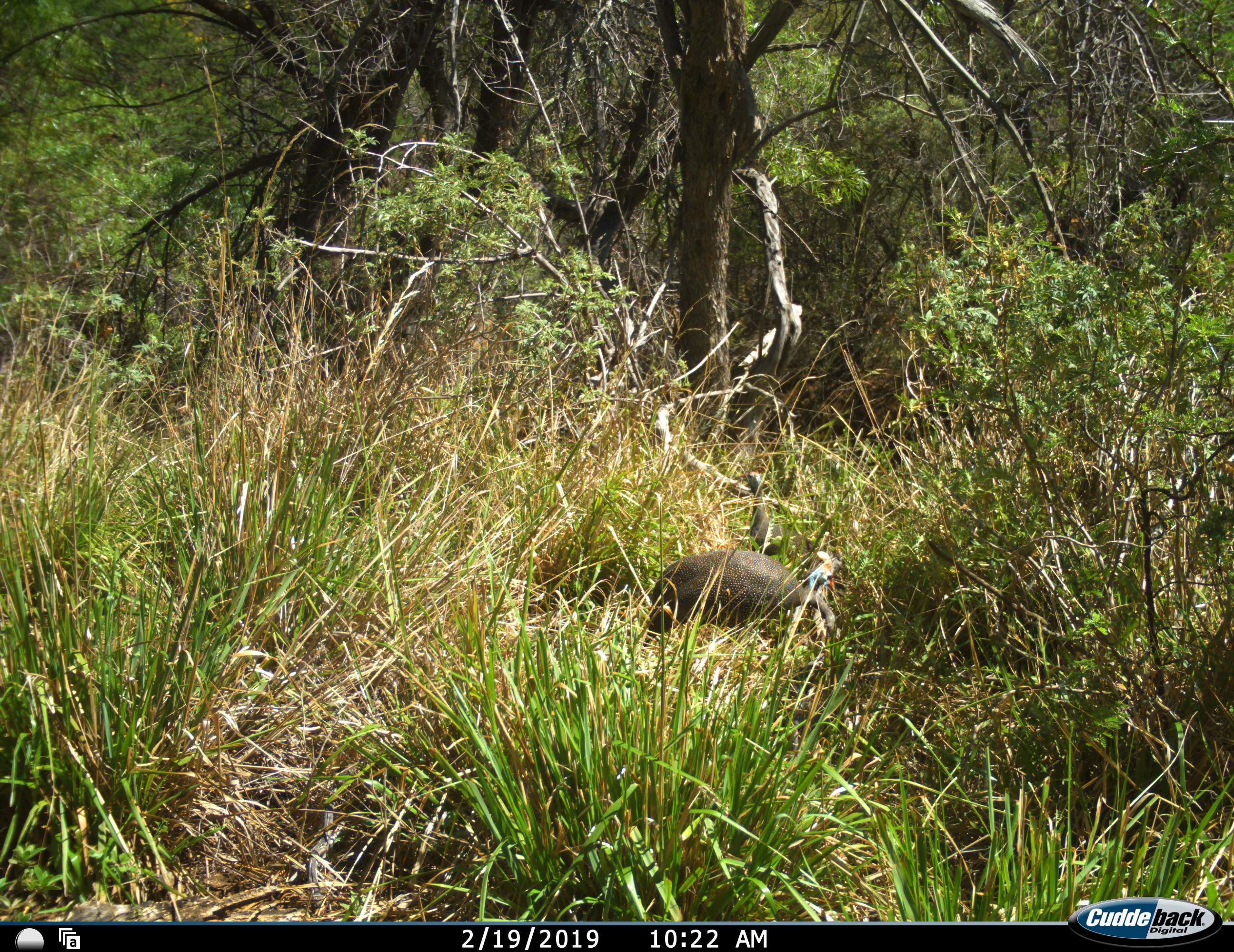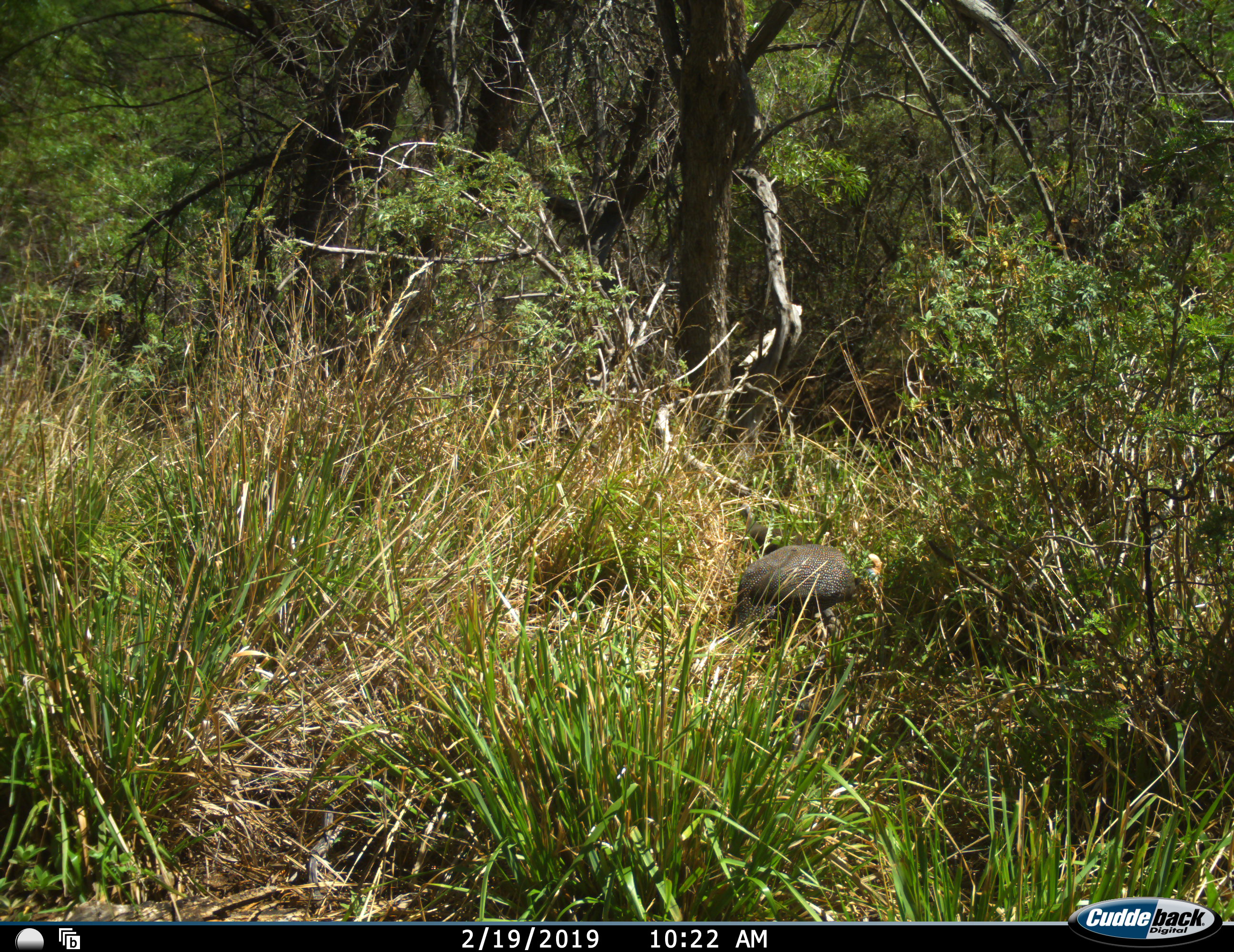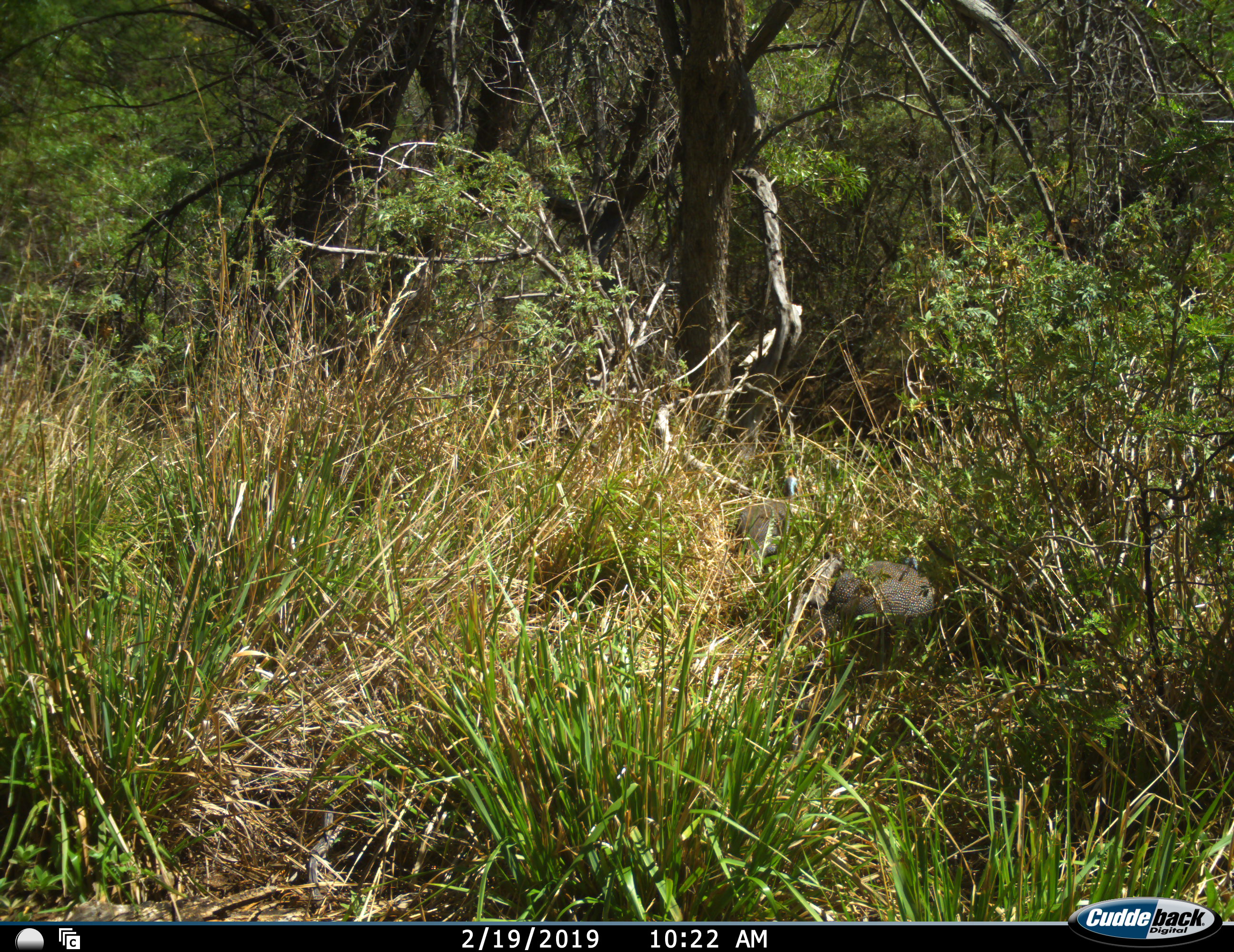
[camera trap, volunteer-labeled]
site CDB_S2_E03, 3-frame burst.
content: unidentified animal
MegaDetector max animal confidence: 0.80